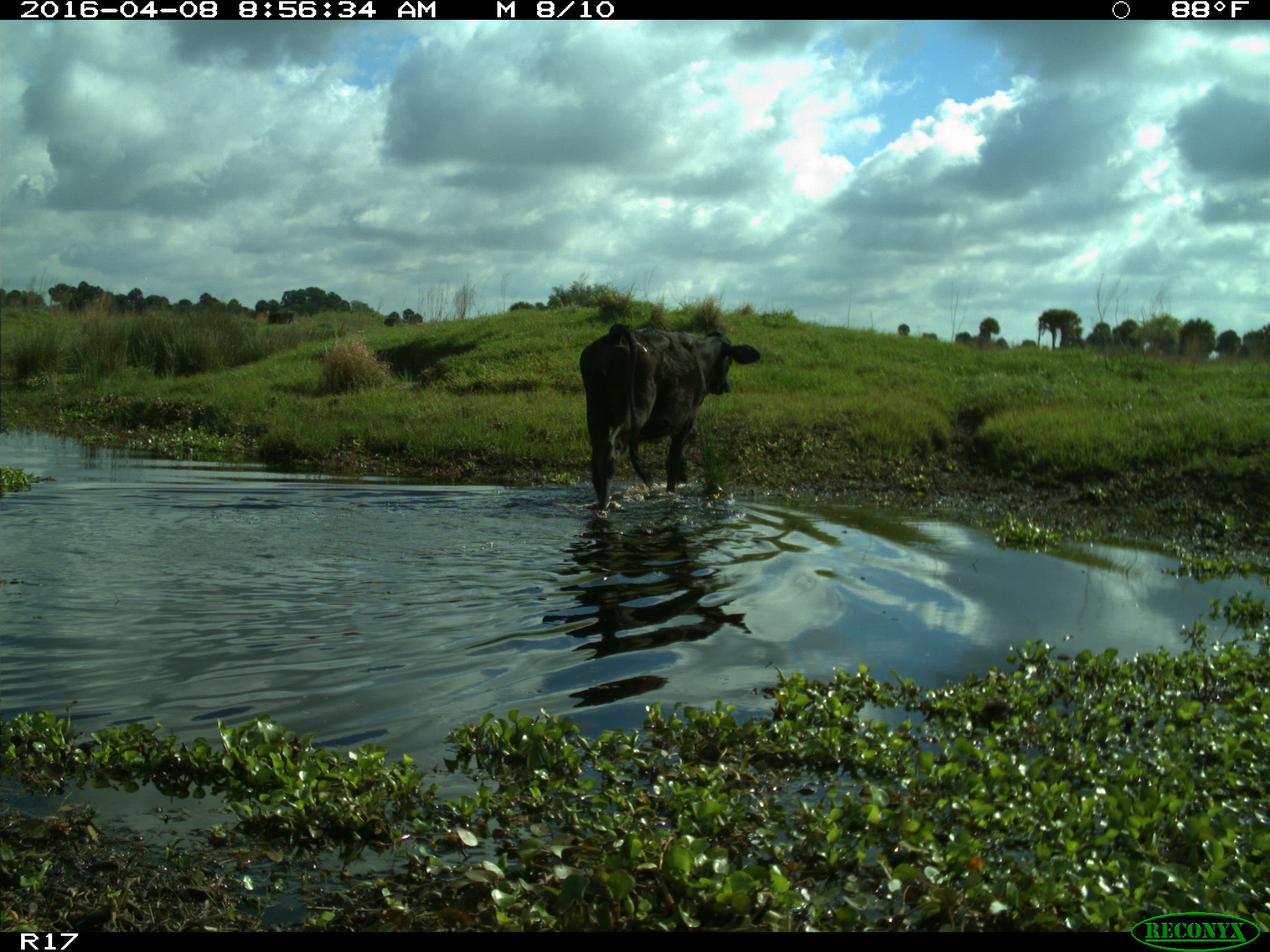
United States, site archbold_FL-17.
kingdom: Animalia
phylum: Chordata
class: Mammalia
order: Artiodactyla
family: Bovidae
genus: Bos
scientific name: Bos taurus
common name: domestic cow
Bos taurus (domestic cow).